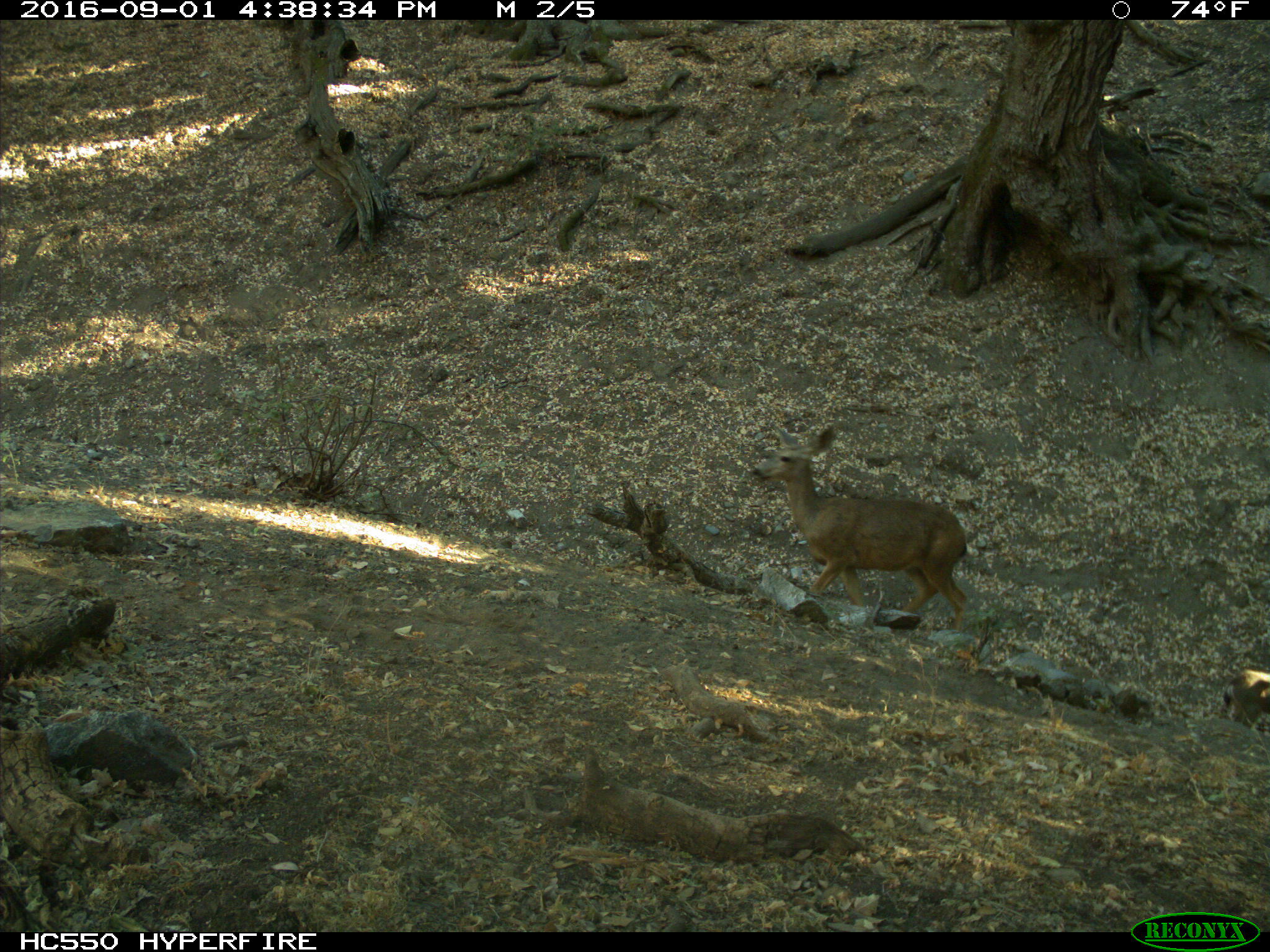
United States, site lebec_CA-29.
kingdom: Animalia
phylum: Chordata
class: Mammalia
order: Artiodactyla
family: Cervidae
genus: Odocoileus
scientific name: Odocoileus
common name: deer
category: unidentified deer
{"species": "unidentified deer (deer) (Odocoileus)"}